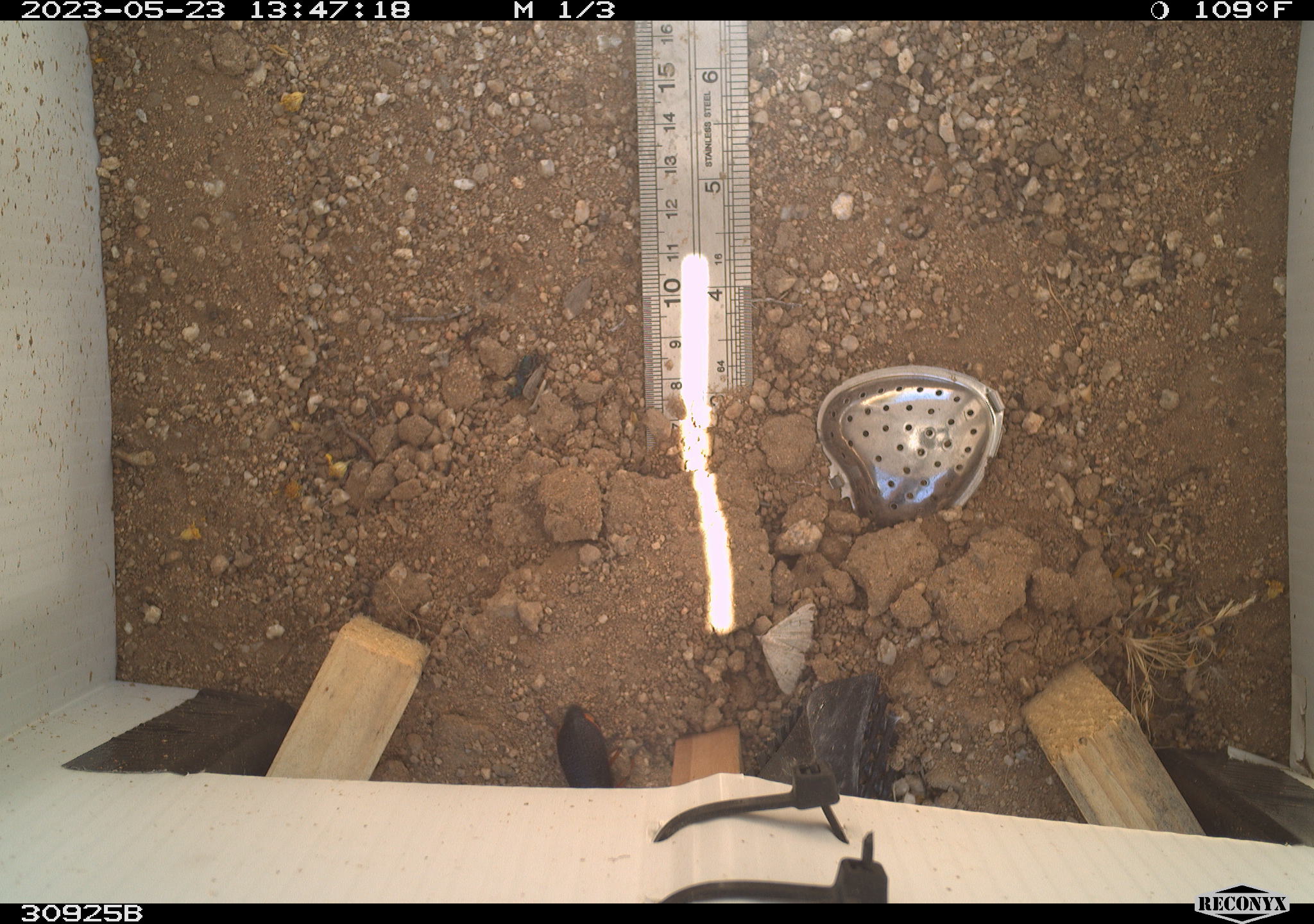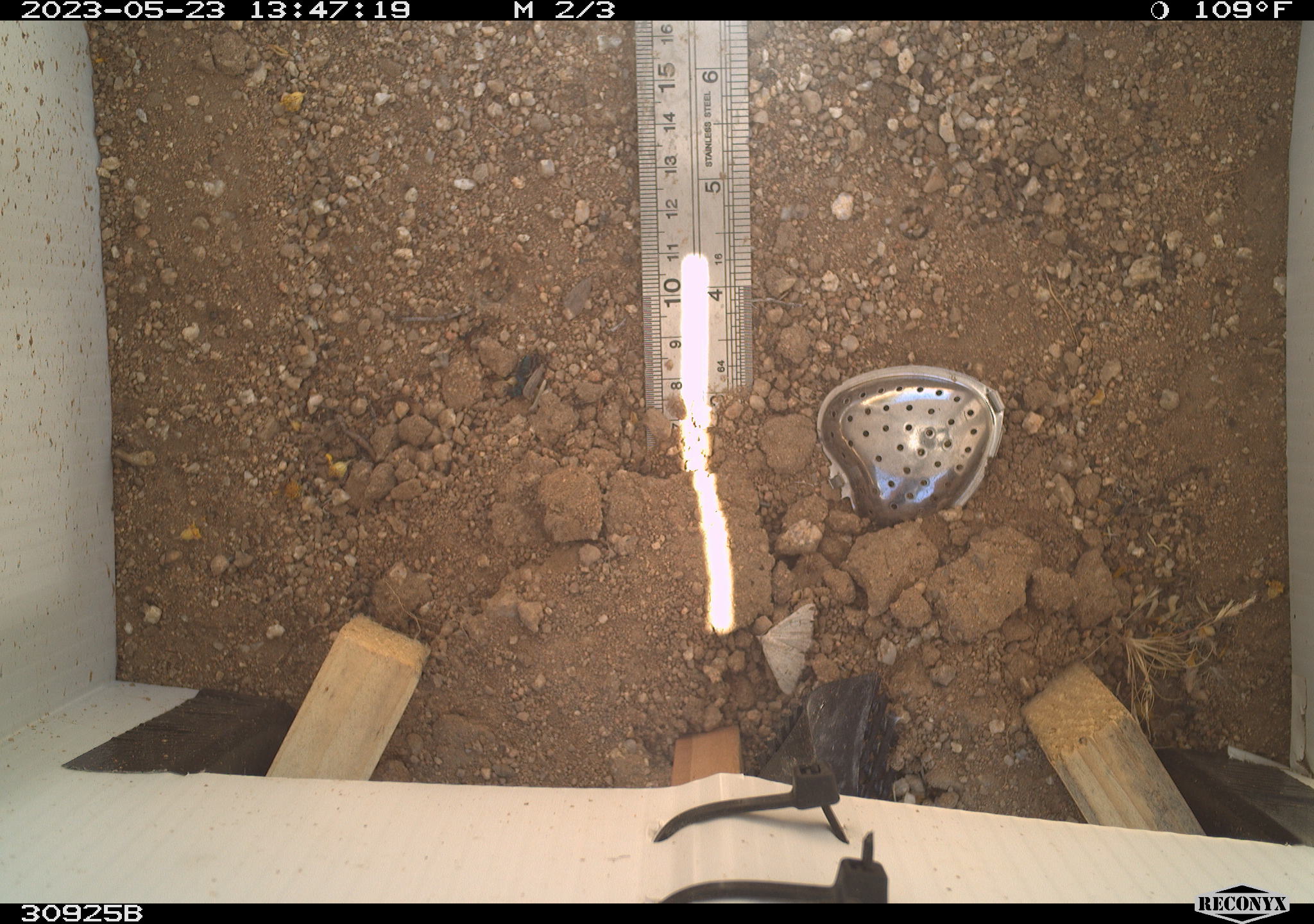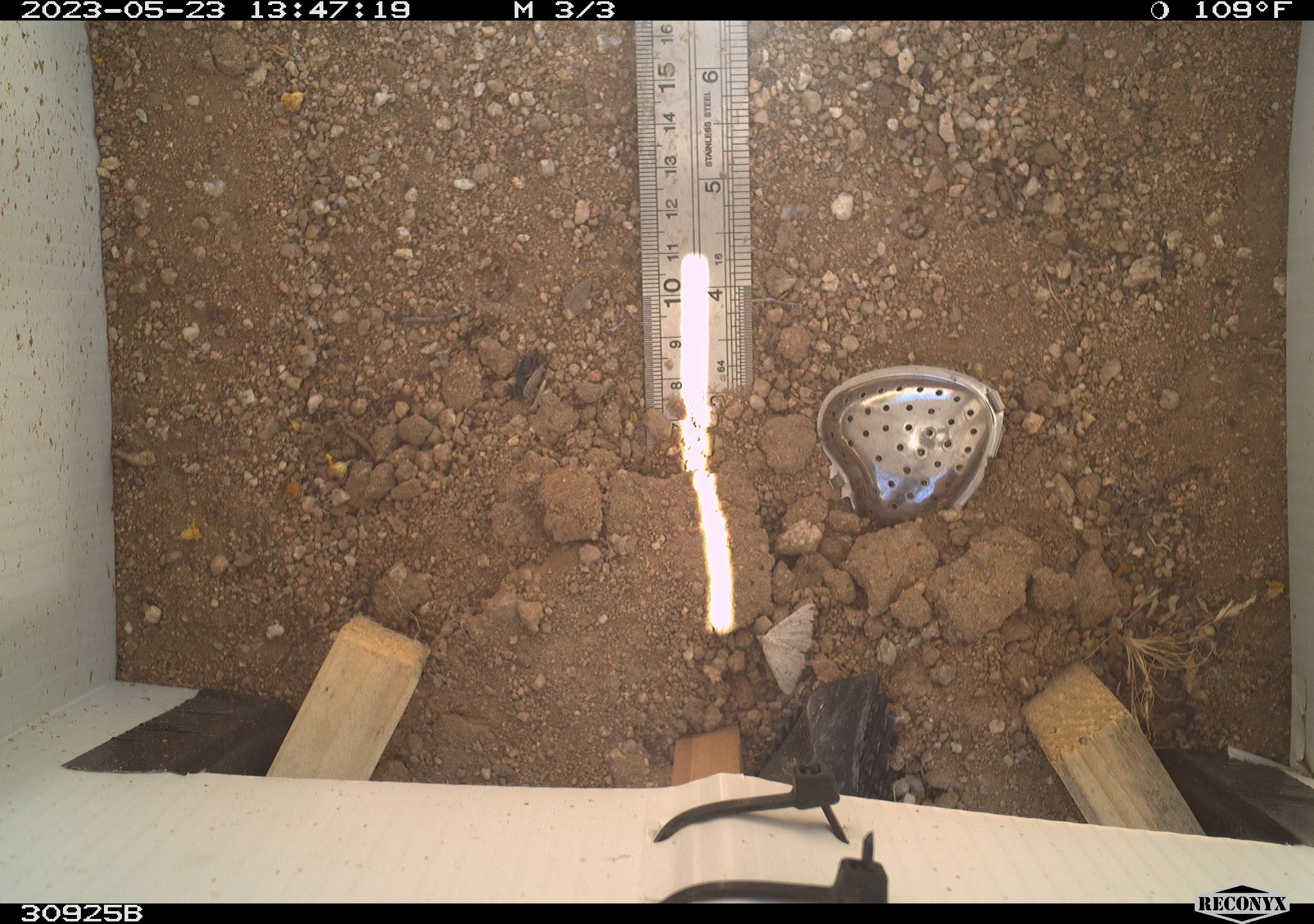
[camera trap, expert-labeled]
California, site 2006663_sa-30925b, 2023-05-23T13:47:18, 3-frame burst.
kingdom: Animalia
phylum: Arthropoda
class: Insecta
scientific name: Insecta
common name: insect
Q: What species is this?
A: Insect (Insecta).